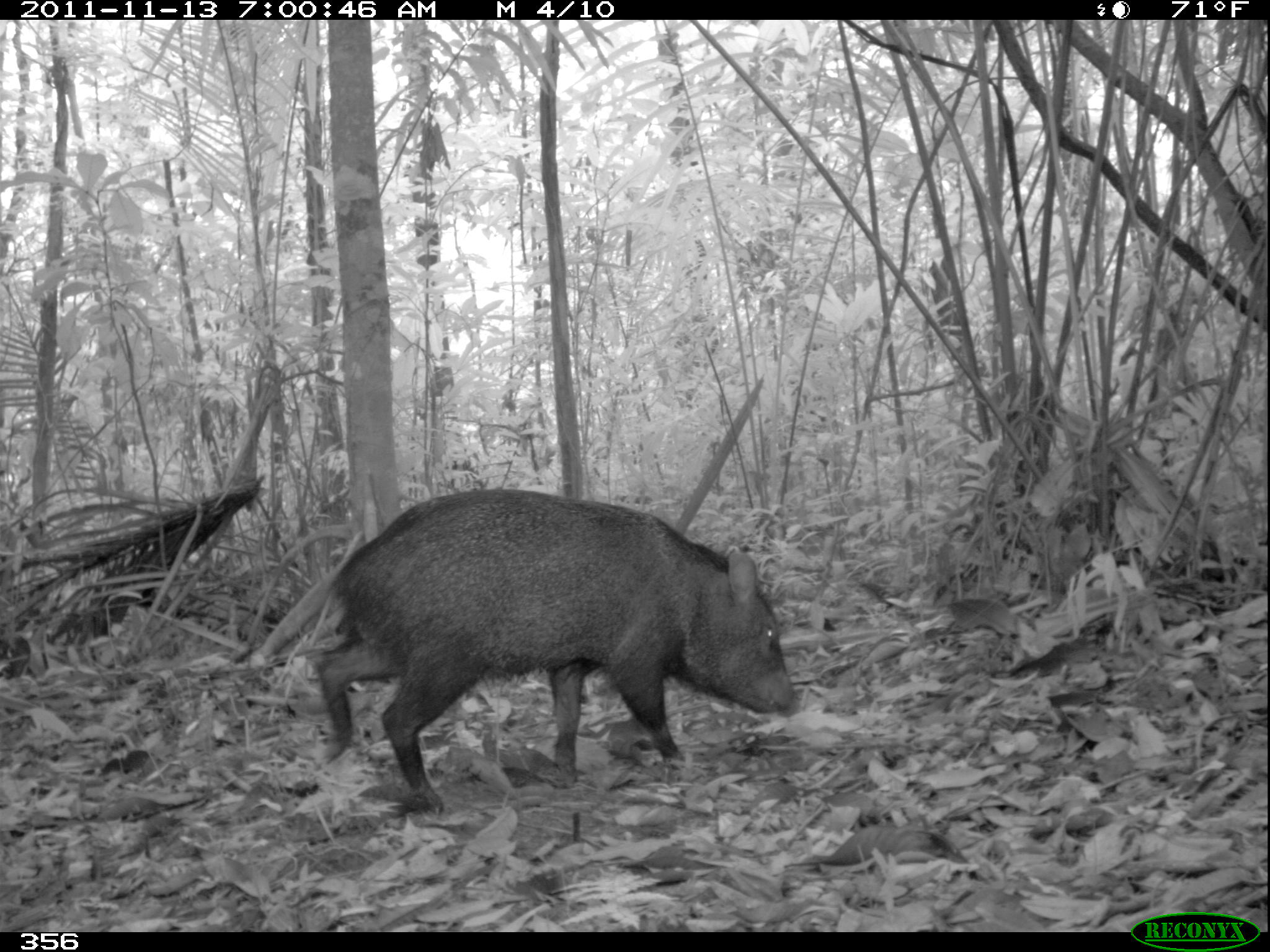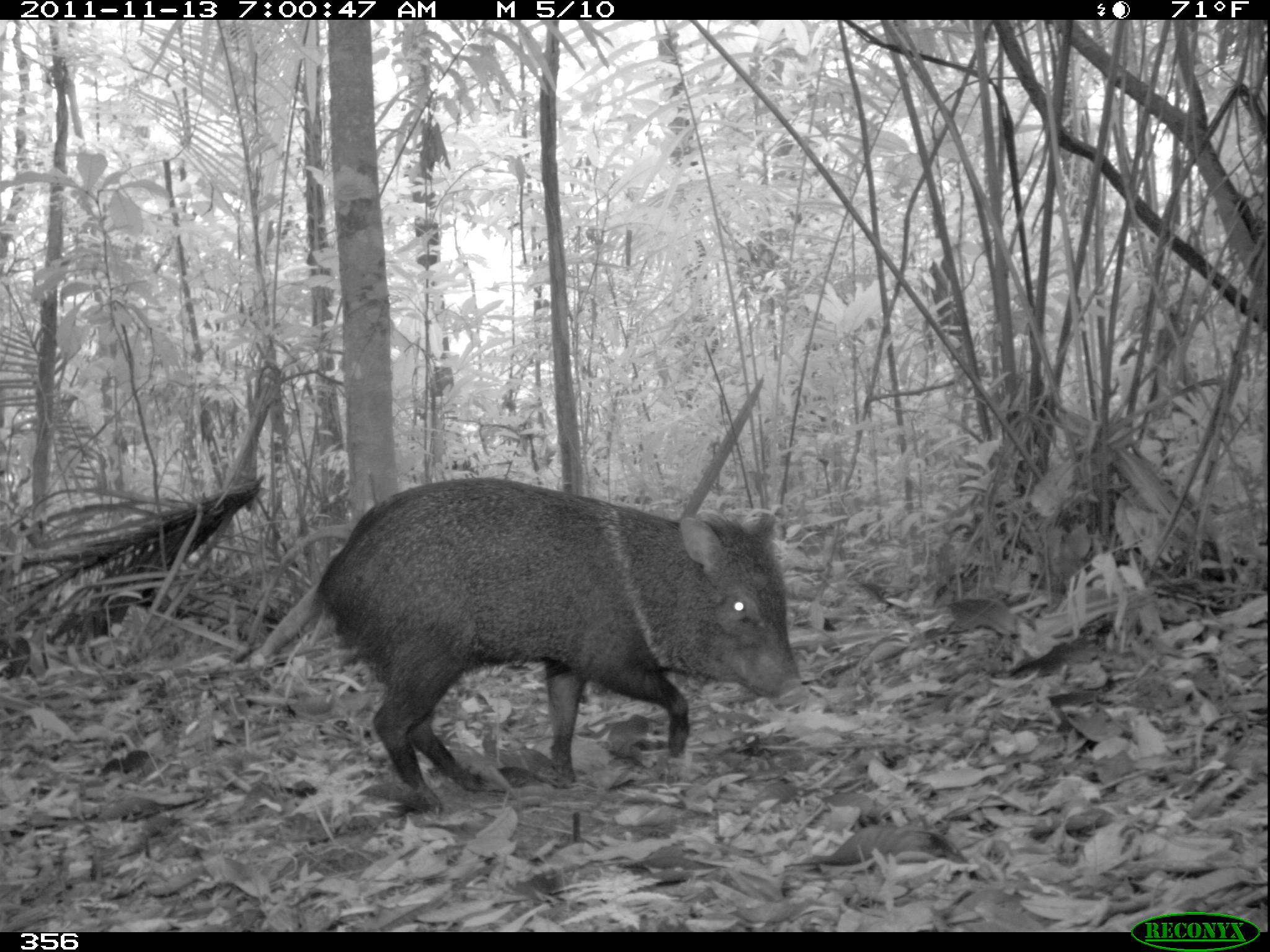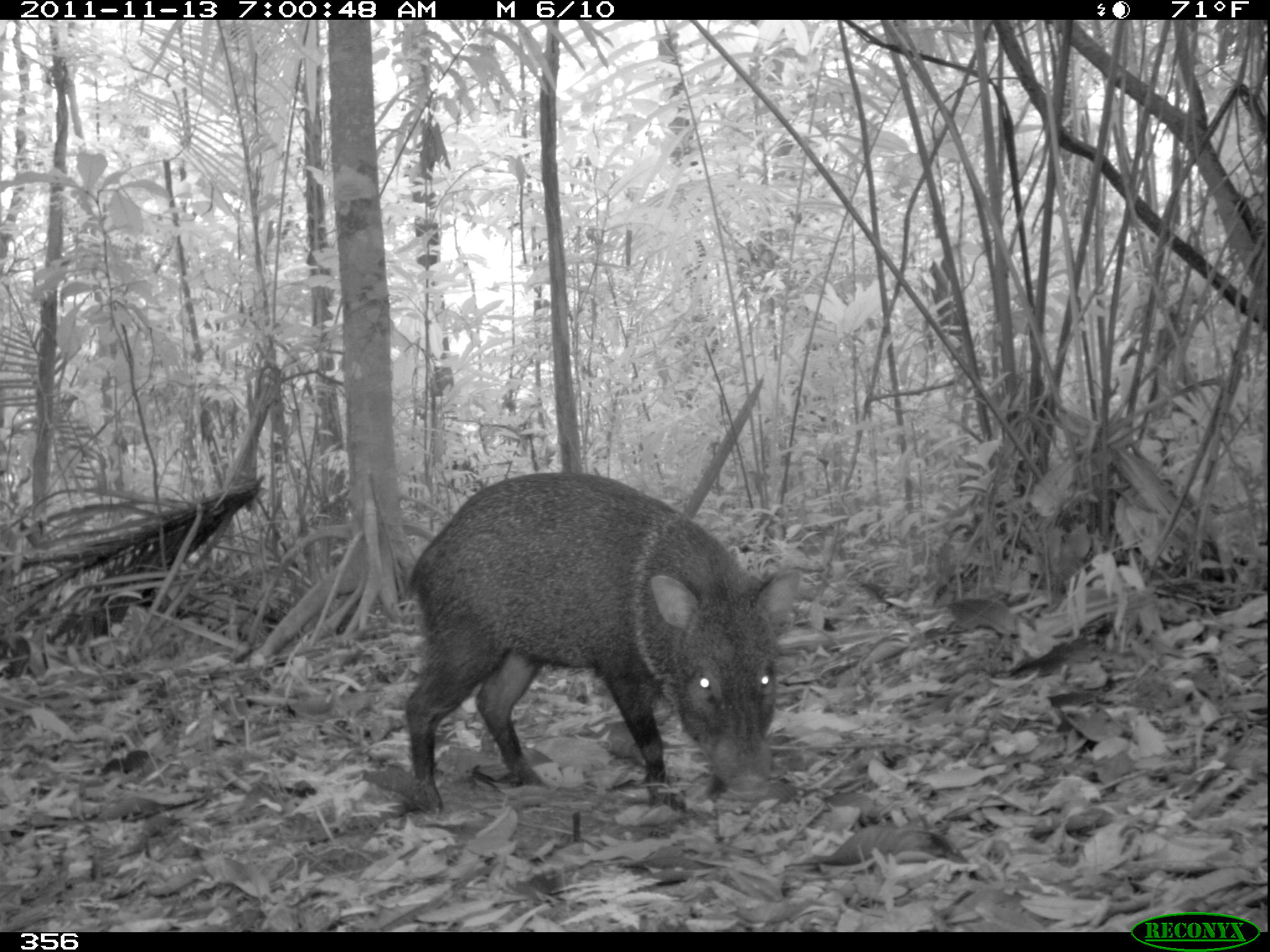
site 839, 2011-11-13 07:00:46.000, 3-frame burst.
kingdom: Animalia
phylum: Chordata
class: Mammalia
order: Artiodactyla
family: Tayassuidae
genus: Pecari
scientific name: Pecari tajacu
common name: collared peccary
Pecari tajacu (collared peccary).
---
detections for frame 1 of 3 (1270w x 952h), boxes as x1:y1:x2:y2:
pecari tajacu: 314:487:801:816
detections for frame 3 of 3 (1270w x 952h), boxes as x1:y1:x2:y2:
pecari tajacu: 400:468:803:820